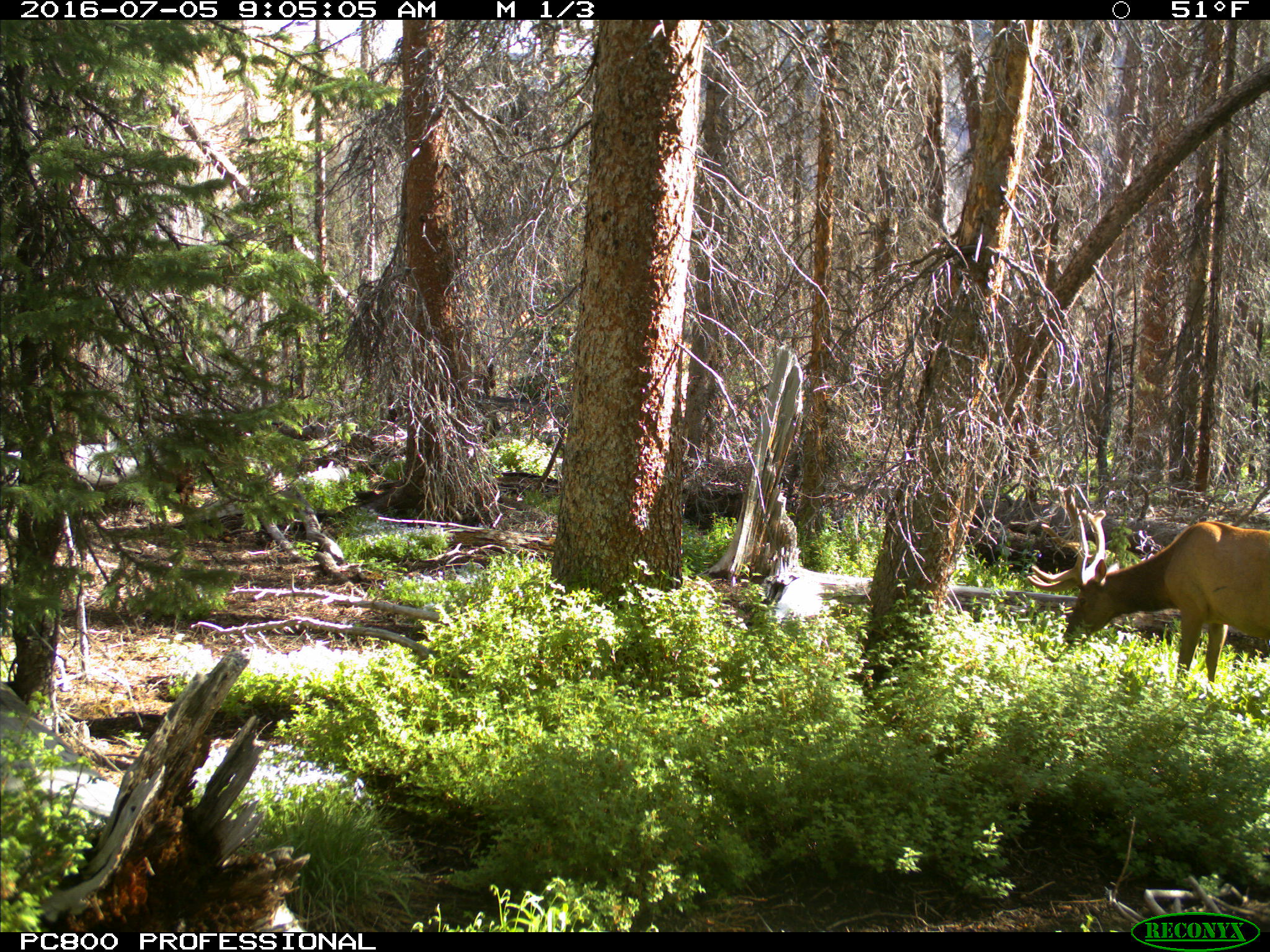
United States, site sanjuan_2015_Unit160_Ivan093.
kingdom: Animalia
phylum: Chordata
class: Mammalia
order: Artiodactyla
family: Cervidae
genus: Cervus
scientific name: Cervus elaphus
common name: red deer